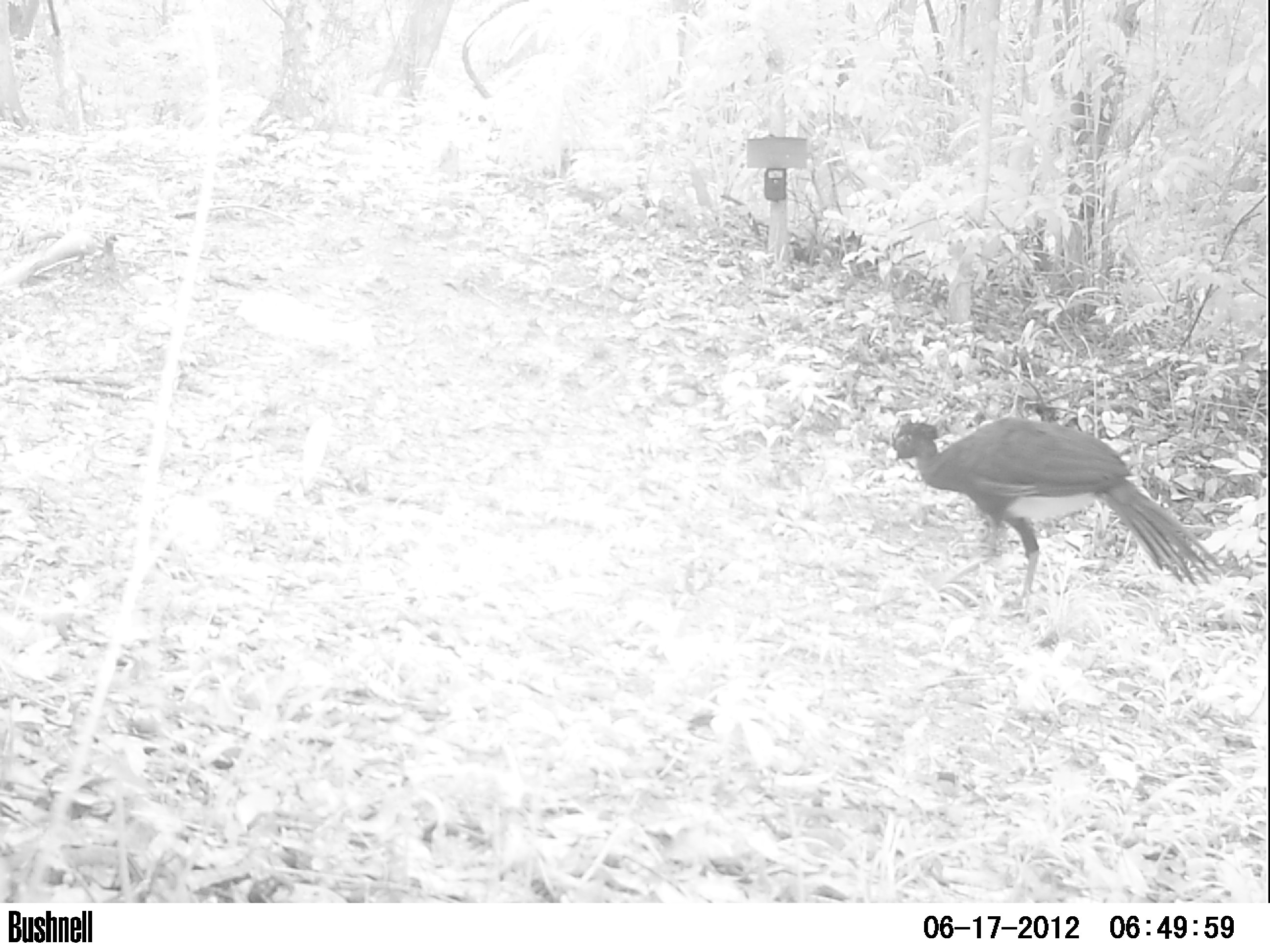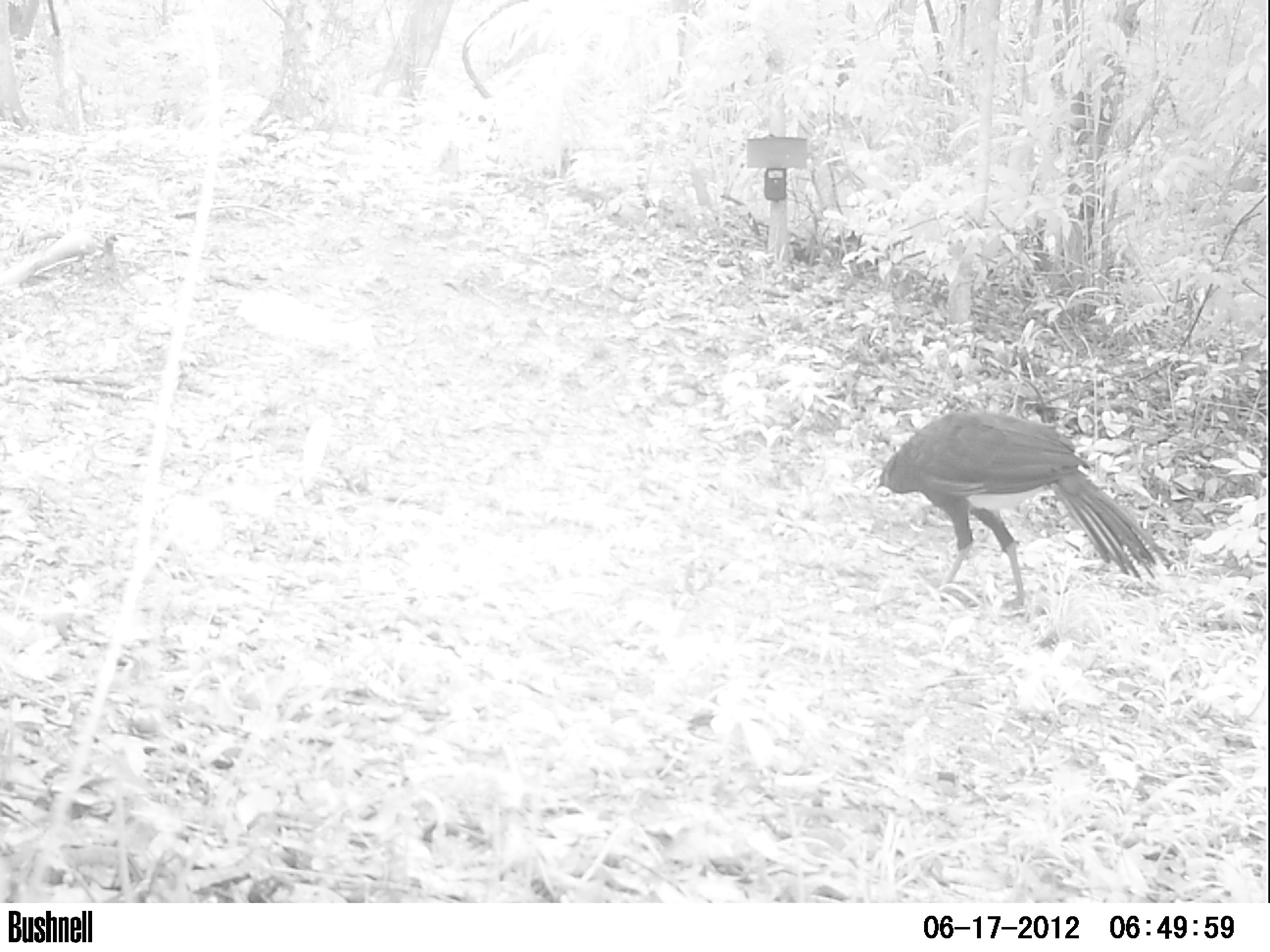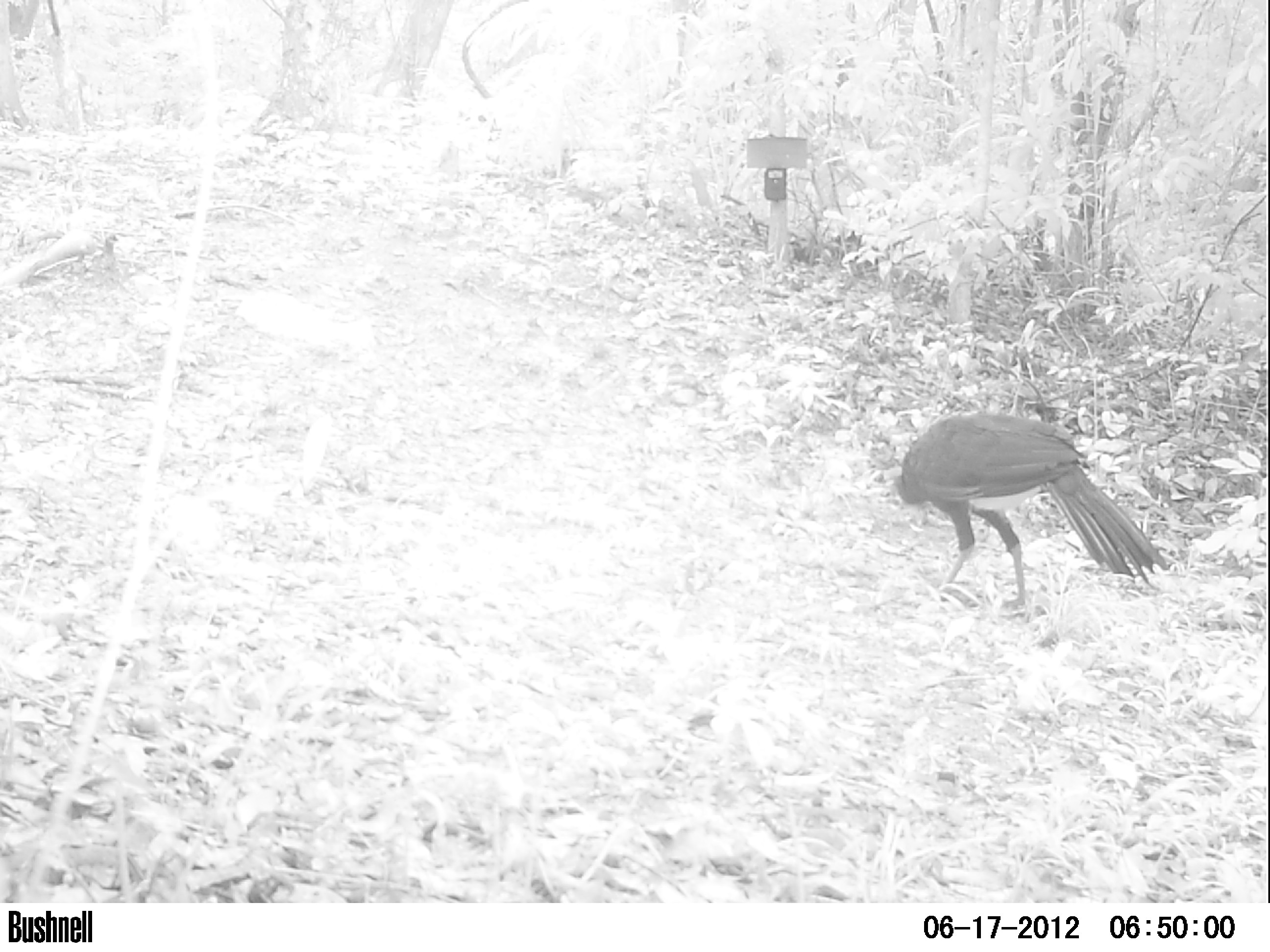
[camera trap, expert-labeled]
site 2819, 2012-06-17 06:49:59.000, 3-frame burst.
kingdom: Animalia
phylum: Chordata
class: Aves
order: Galliformes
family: Cracidae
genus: Crax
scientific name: Crax rubra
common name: great curassow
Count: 1.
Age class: adult.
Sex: male.